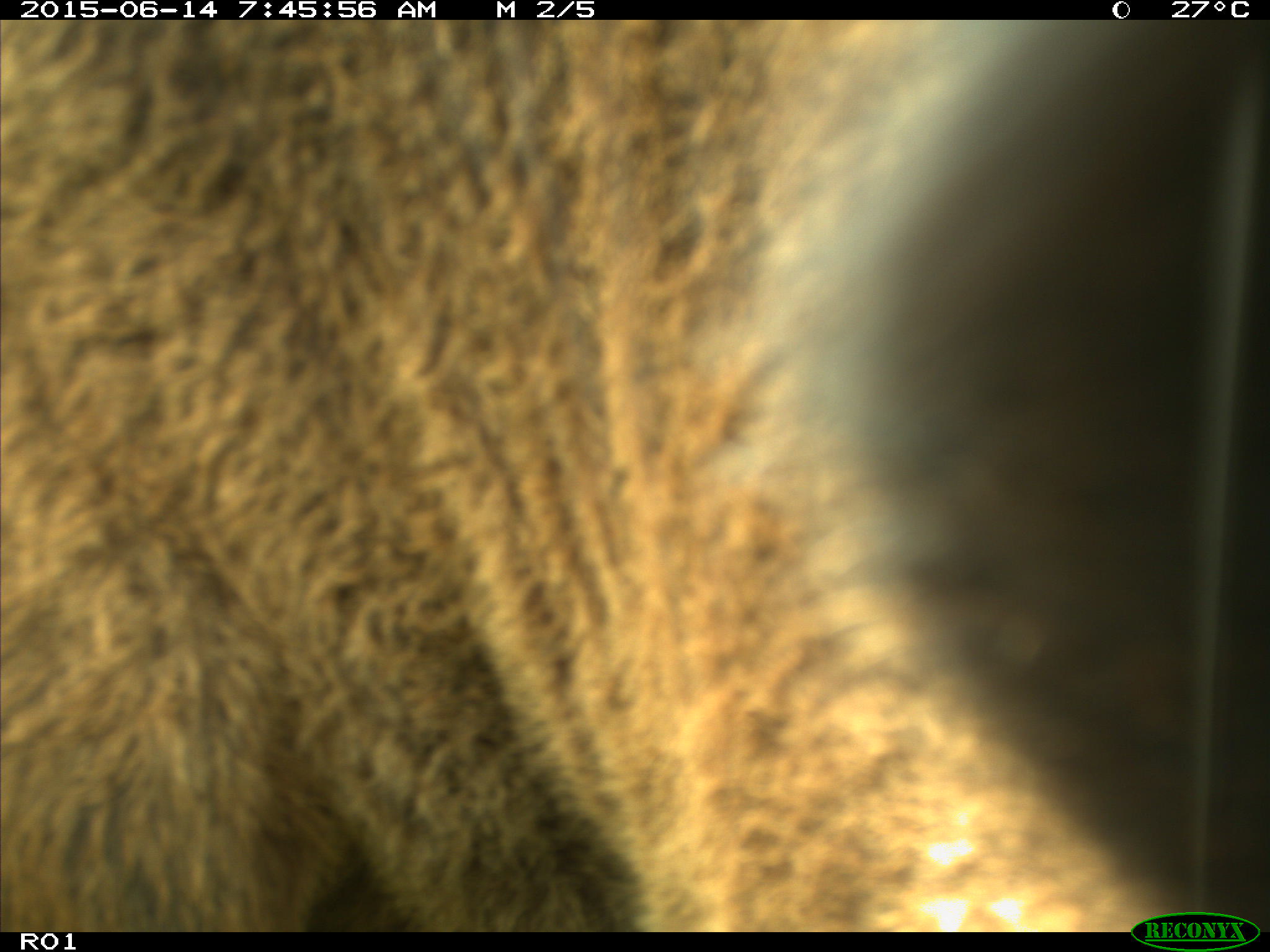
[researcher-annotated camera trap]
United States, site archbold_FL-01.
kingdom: Animalia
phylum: Chordata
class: Mammalia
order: Artiodactyla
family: Bovidae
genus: Bos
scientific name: Bos taurus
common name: domestic cow